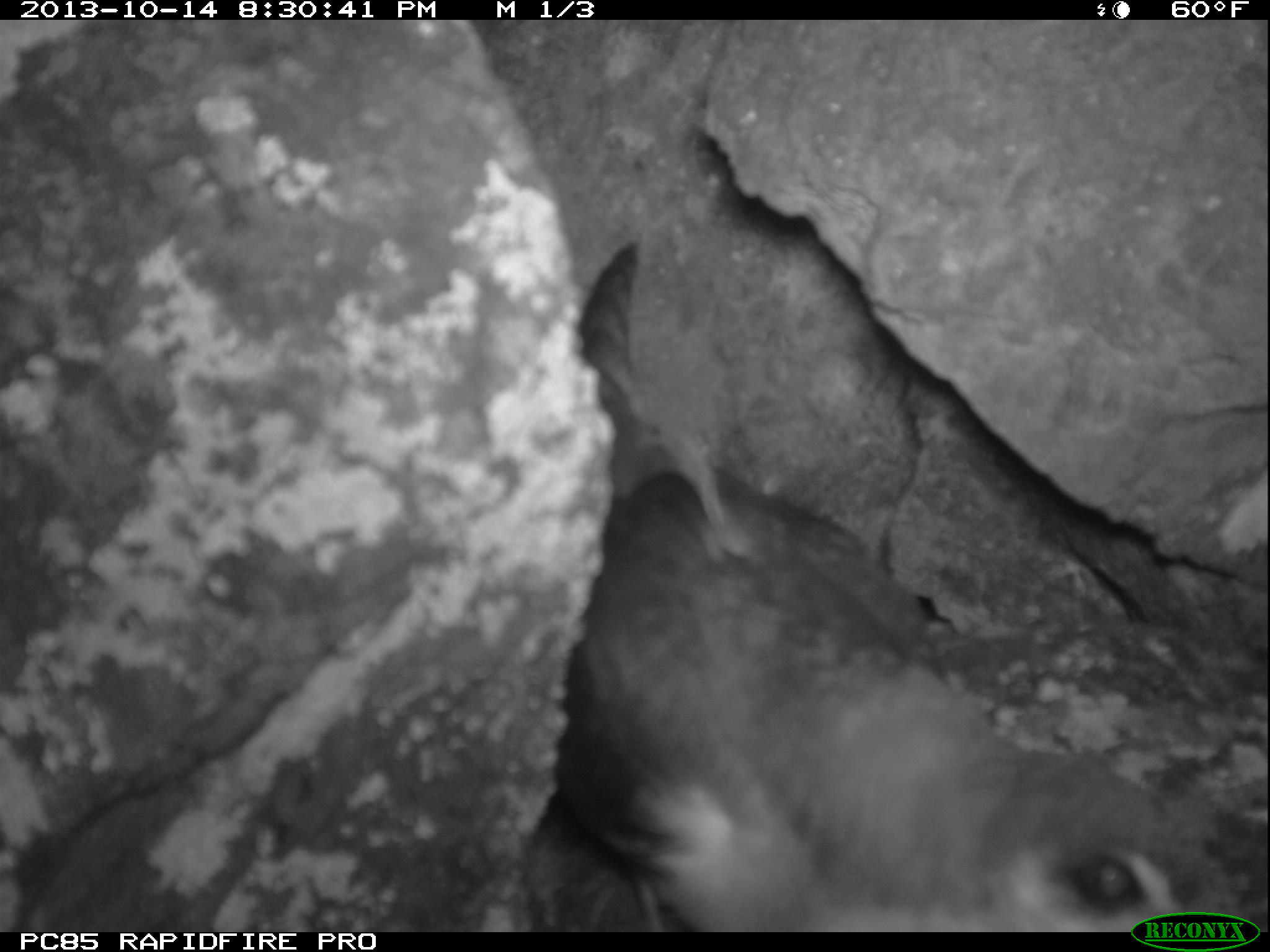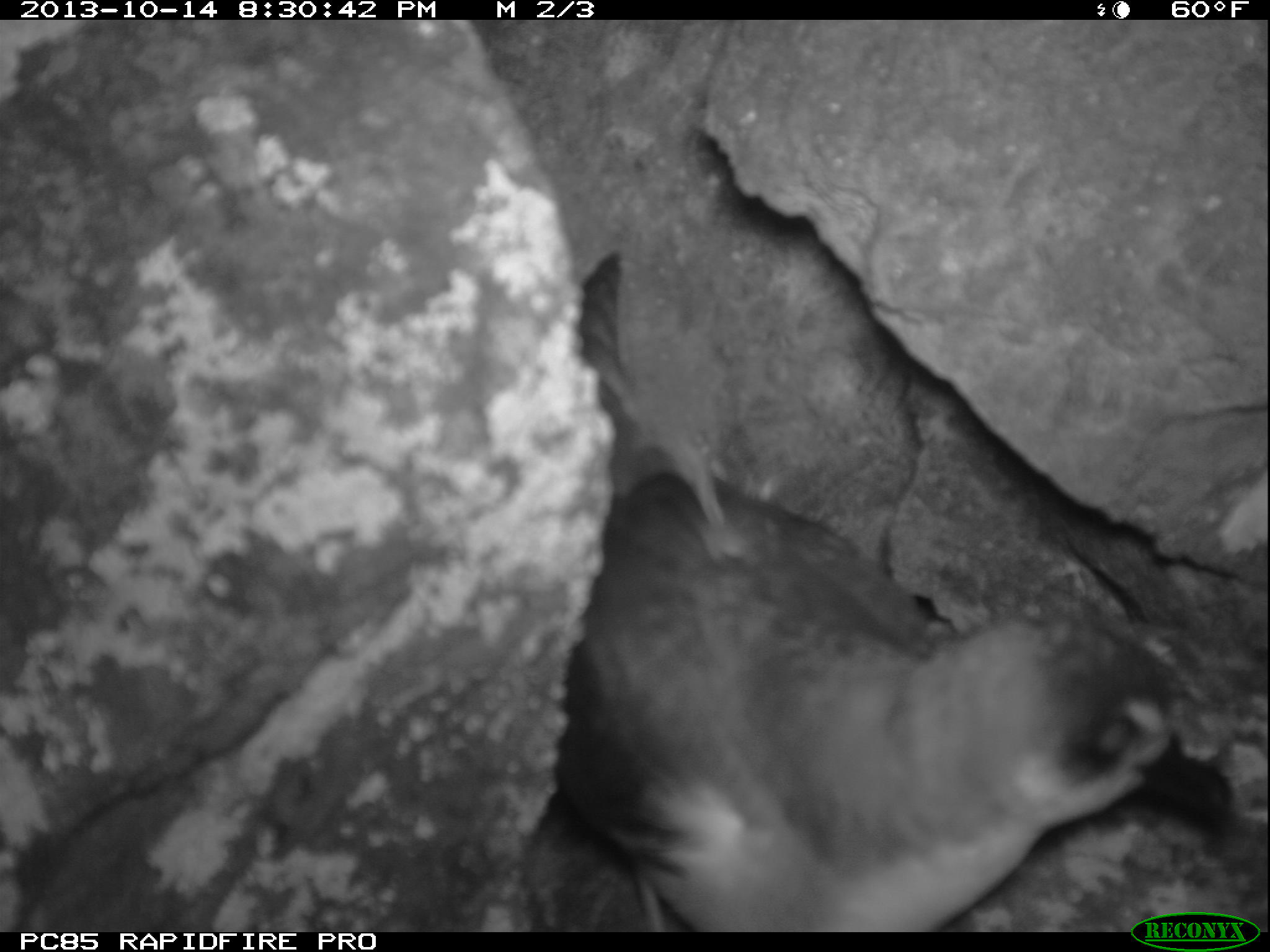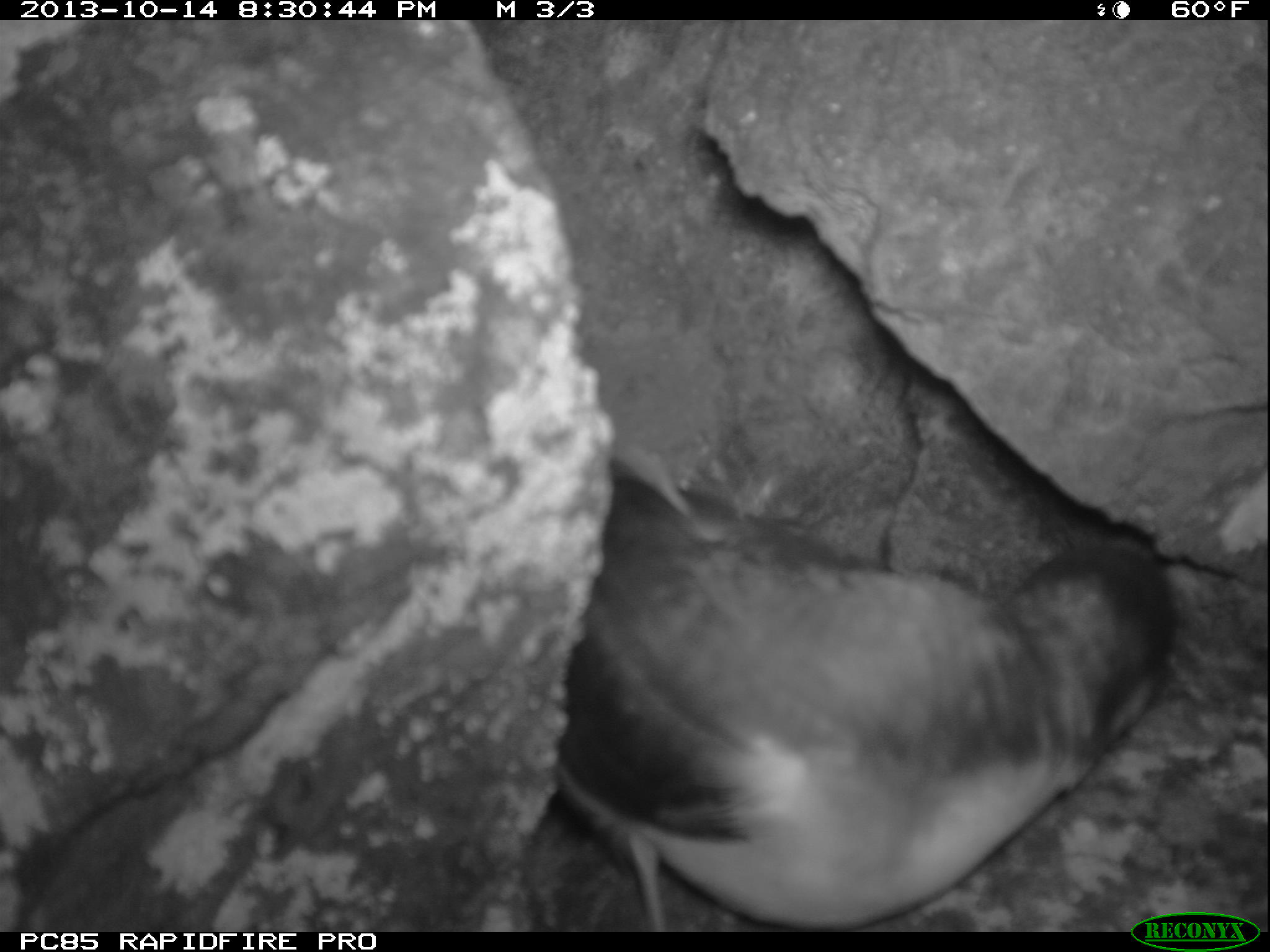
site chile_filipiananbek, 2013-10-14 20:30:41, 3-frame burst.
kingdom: Animalia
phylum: Chordata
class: Aves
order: Procellariiformes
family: Procellariidae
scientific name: Procellariidae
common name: petrel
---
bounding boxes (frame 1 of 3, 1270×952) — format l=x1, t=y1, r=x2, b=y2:
petrel: l=507, t=131, r=1243, b=928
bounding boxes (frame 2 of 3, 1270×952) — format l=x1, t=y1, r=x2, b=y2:
petrel: l=500, t=250, r=1258, b=944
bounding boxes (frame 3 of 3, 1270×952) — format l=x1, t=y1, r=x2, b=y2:
petrel: l=532, t=438, r=1188, b=927